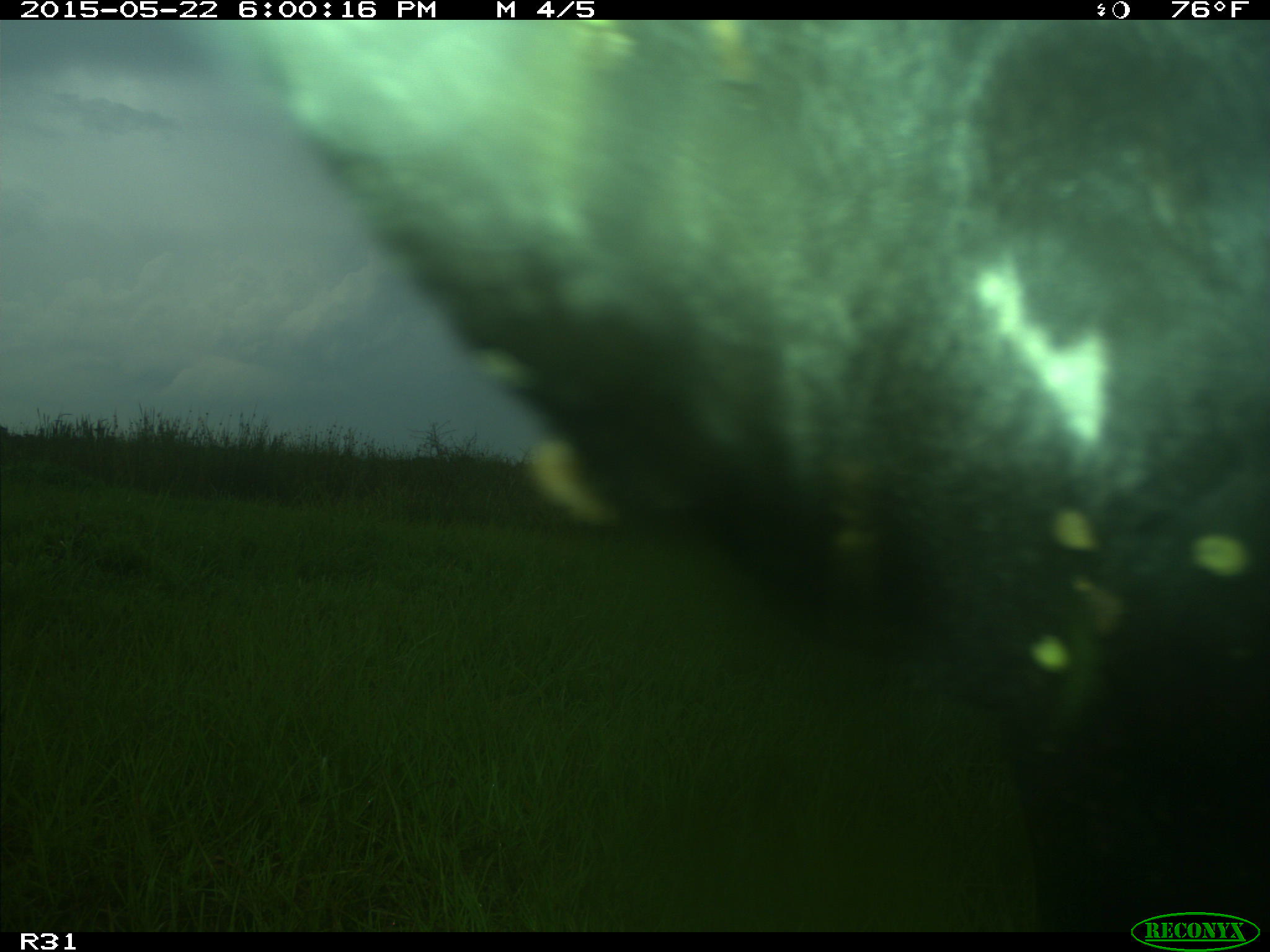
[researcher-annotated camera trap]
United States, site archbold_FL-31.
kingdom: Animalia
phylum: Chordata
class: Mammalia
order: Artiodactyla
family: Bovidae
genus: Bos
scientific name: Bos taurus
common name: domestic cow